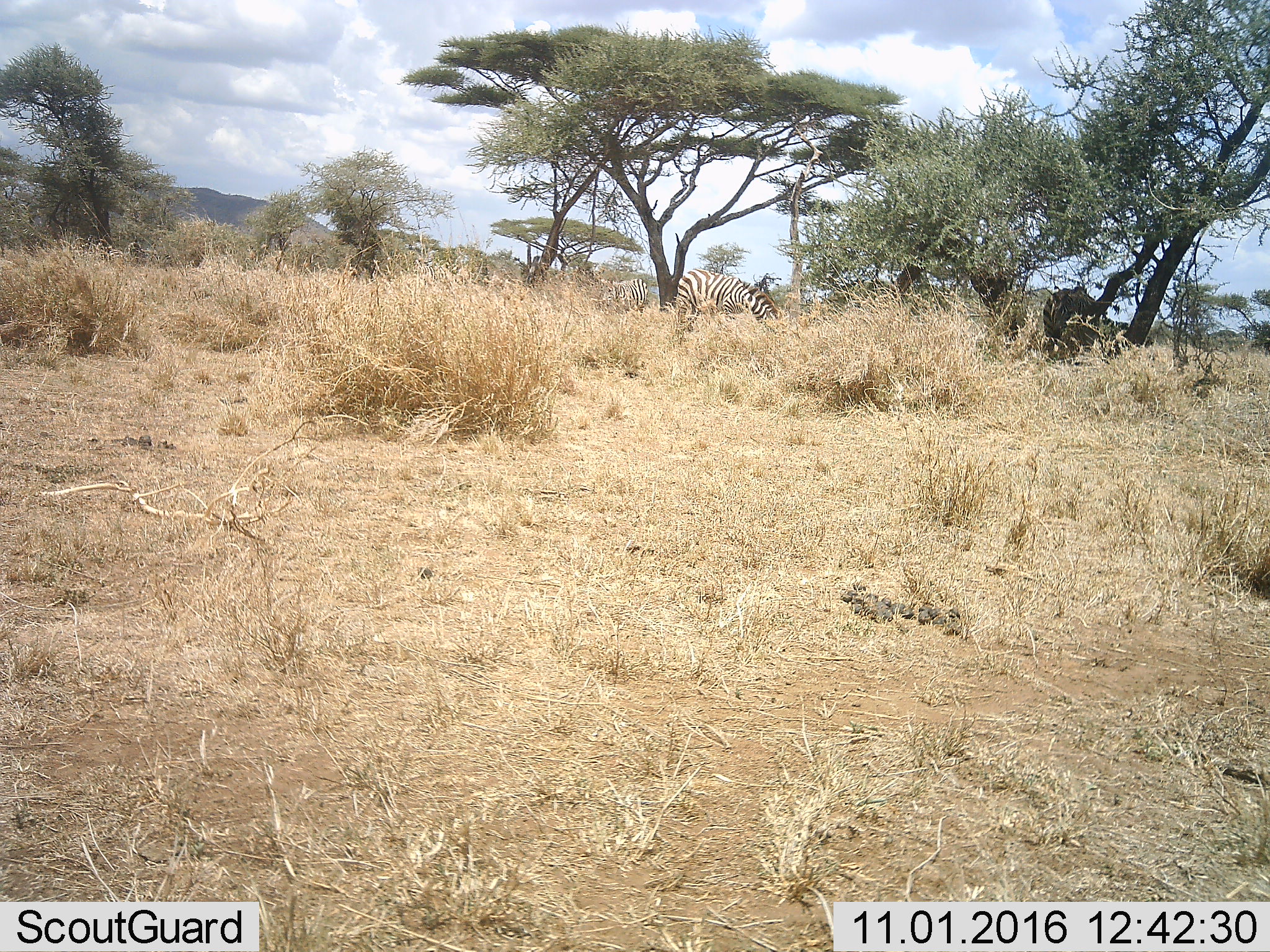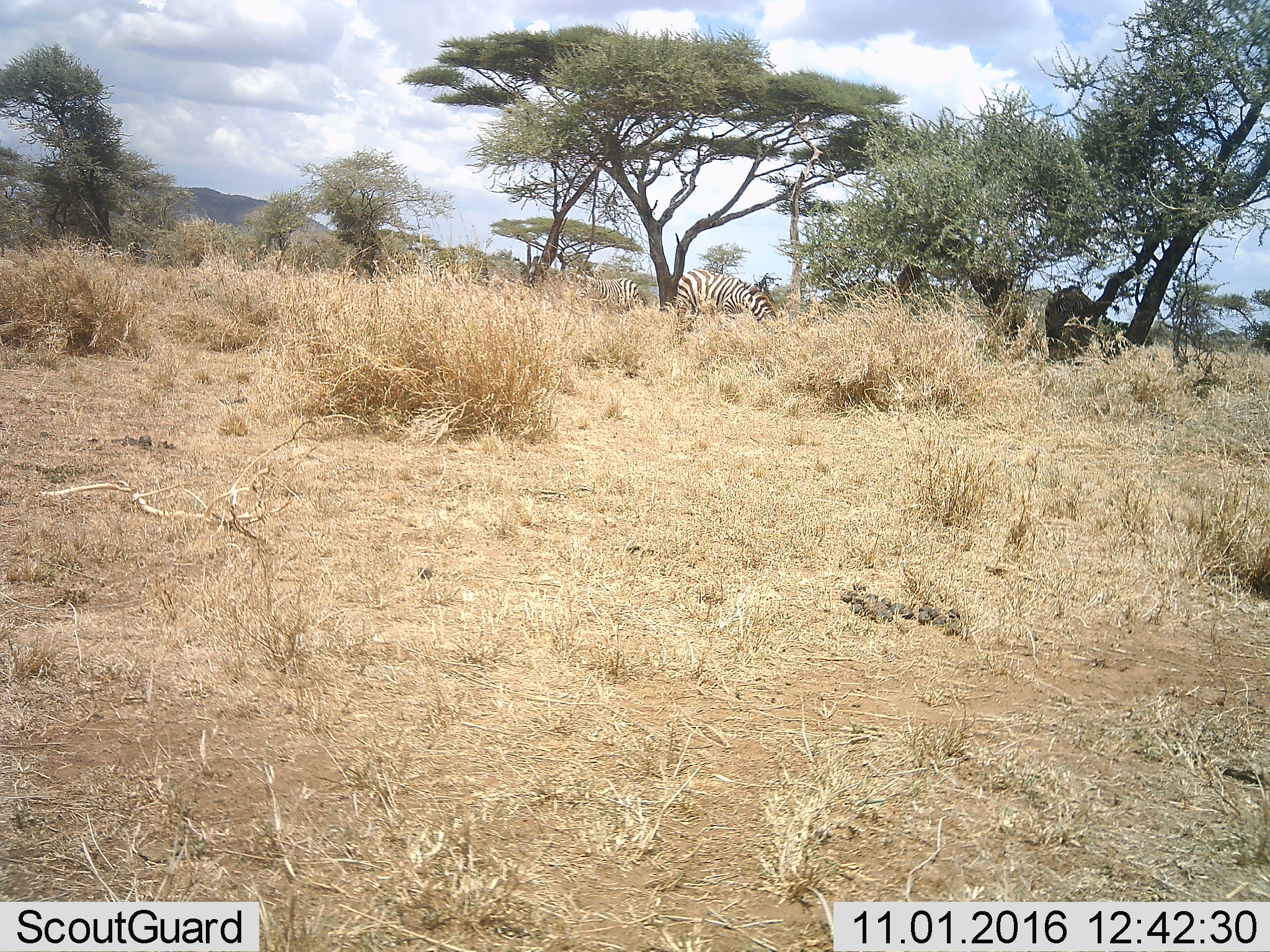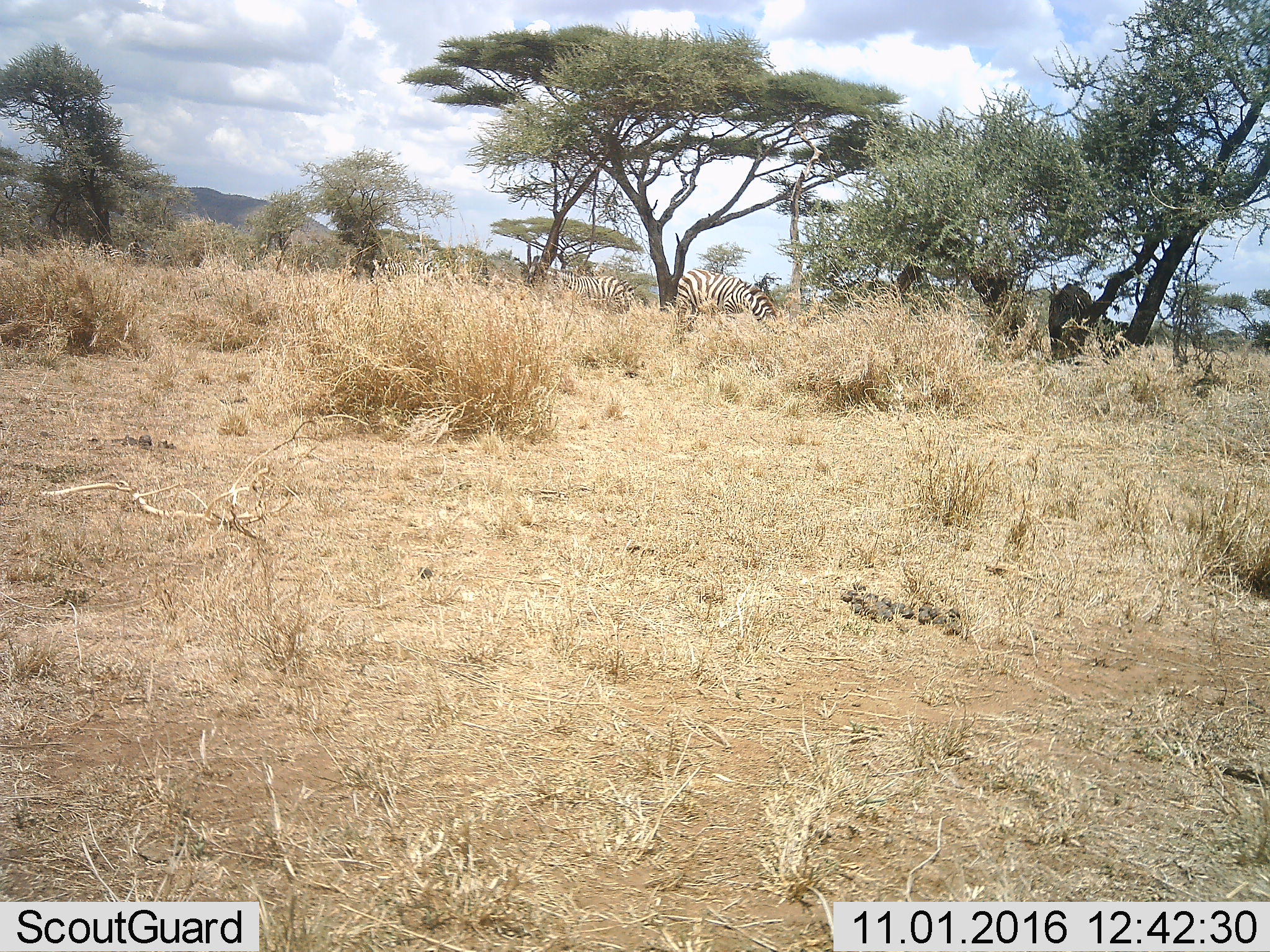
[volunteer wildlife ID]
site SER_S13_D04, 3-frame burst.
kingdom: Animalia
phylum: Chordata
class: Mammalia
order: Perissodactyla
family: Equidae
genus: Equus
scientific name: Equus quagga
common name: plains zebra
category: zebraplains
Zebraplains (plains zebra) (Equus quagga), count 2. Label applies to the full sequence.